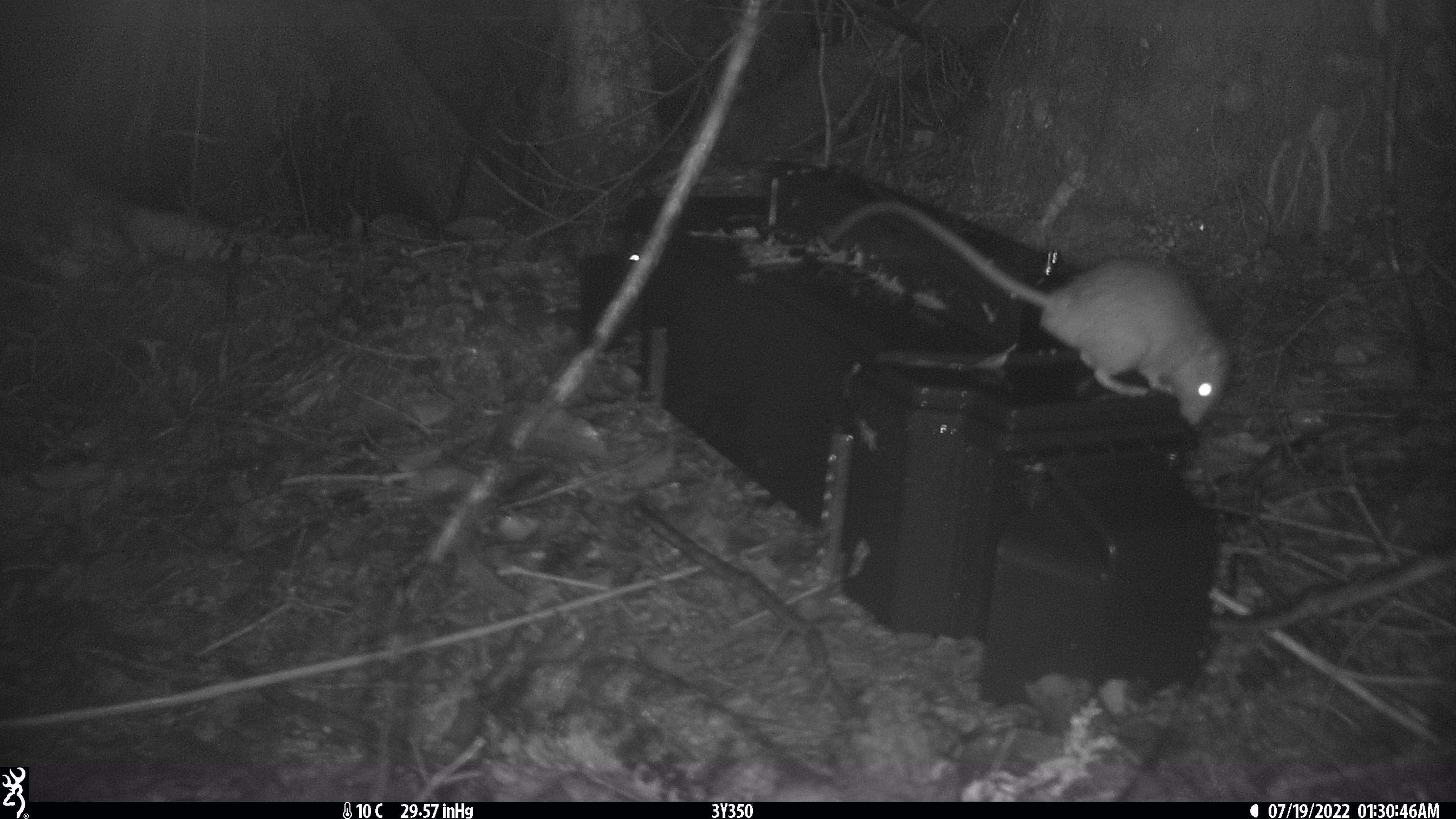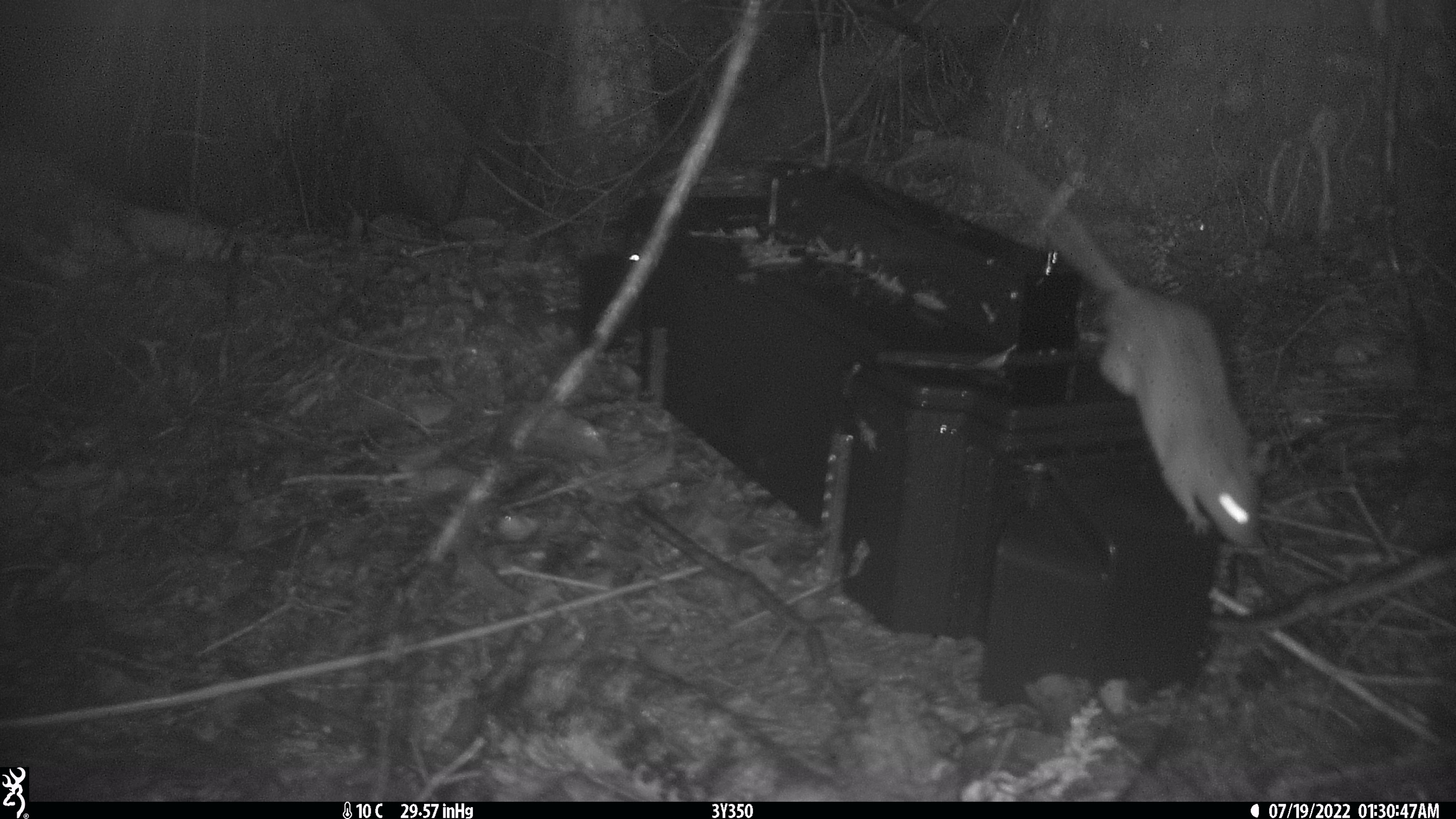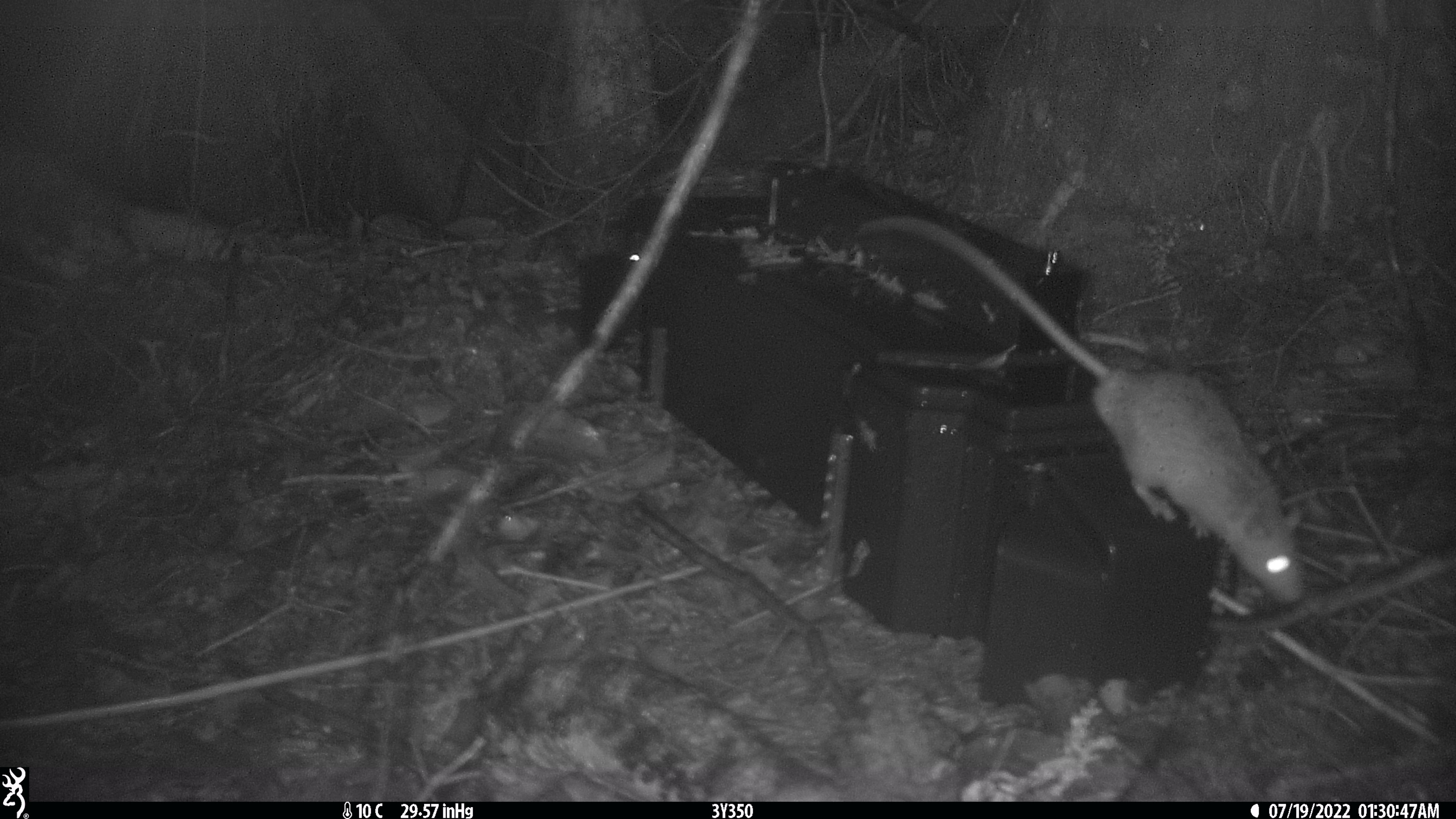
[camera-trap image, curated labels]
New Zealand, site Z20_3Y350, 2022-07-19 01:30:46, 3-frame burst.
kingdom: Animalia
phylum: Chordata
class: Mammalia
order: Rodentia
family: Muridae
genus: Rattus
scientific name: Rattus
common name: rat